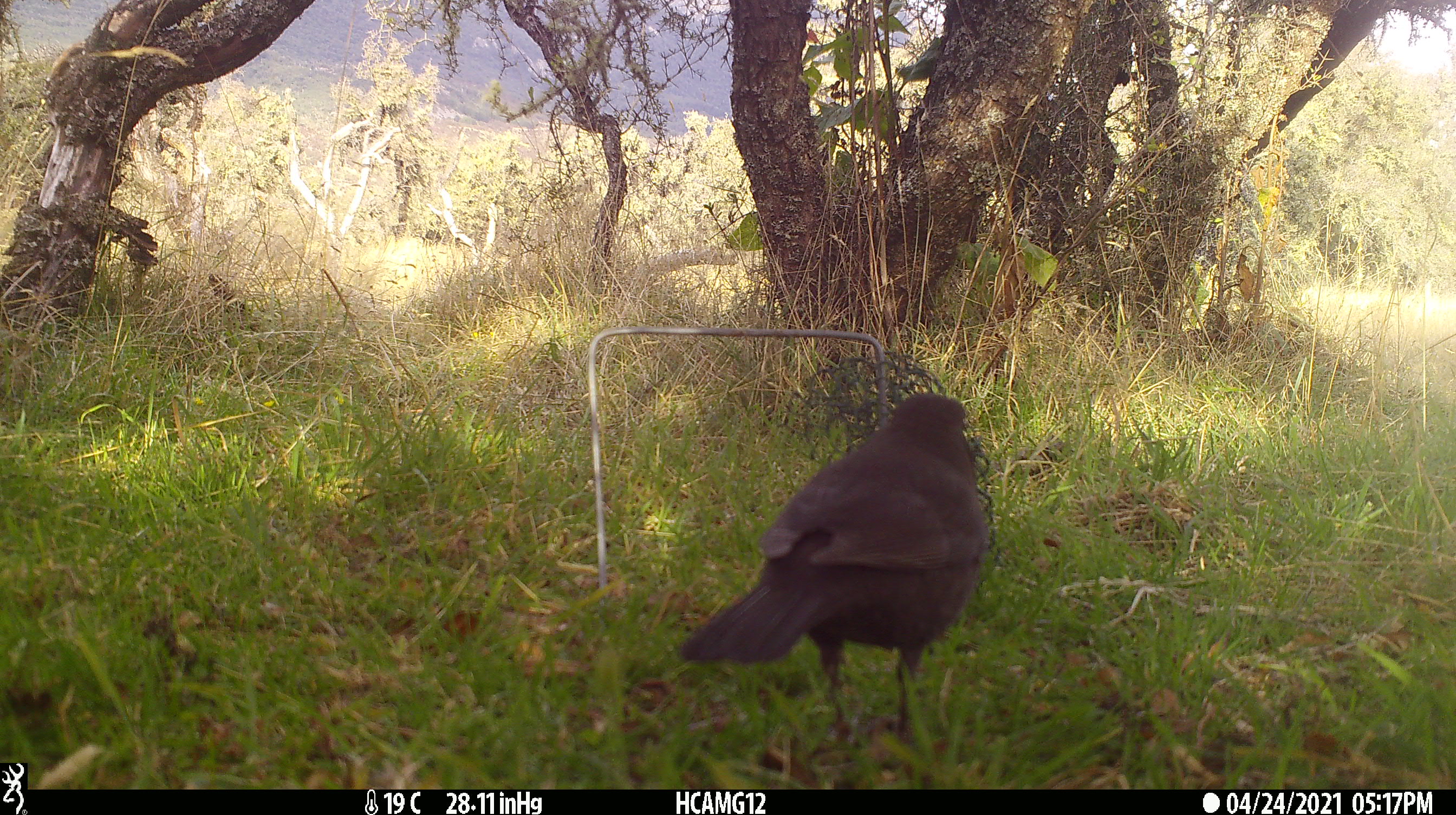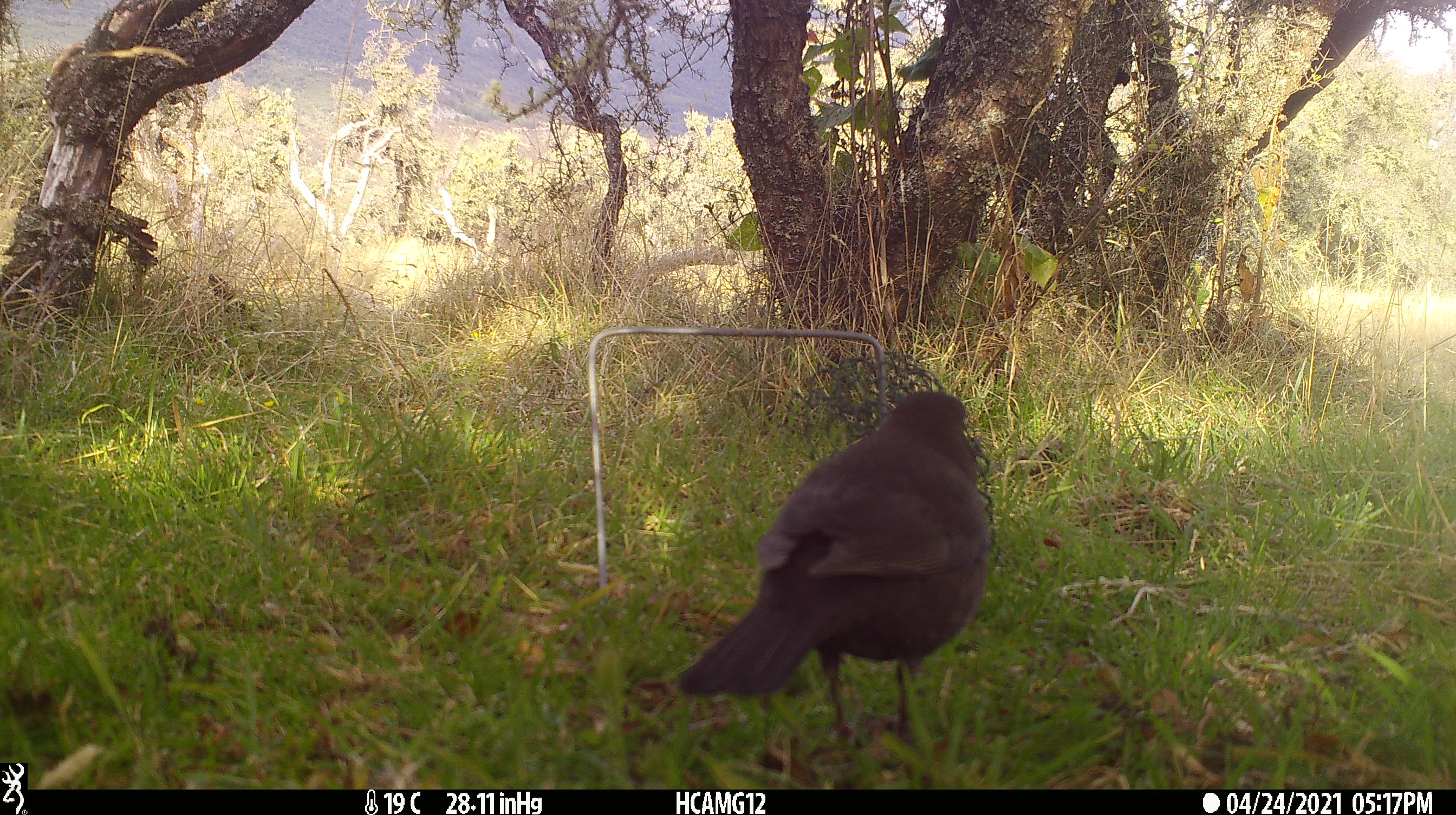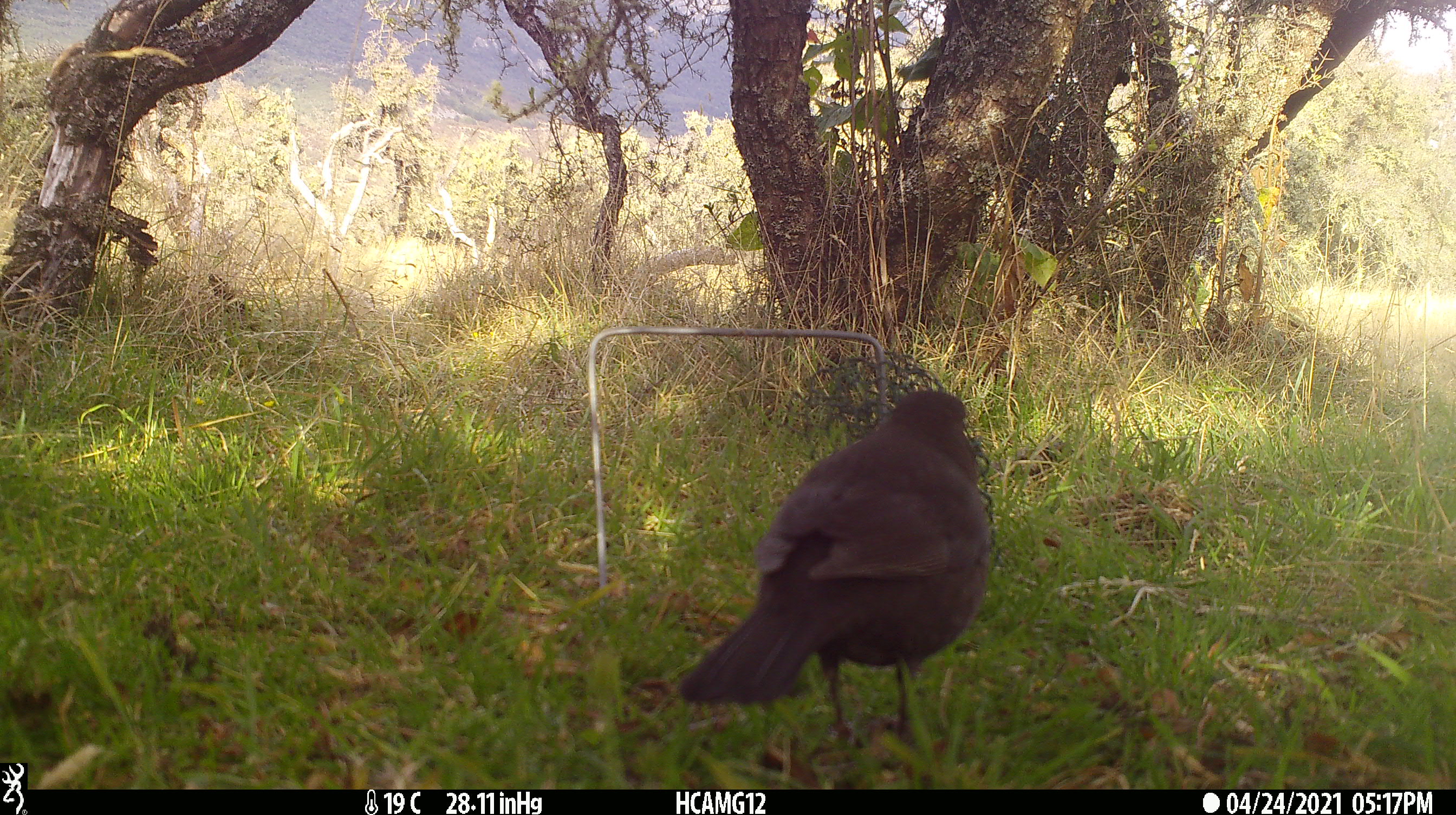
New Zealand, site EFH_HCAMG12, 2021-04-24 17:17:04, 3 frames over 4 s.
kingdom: Animalia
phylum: Chordata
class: Aves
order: Passeriformes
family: Turdidae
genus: Turdus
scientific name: Turdus merula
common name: eurasian blackbird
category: blackbird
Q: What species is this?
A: Blackbird (eurasian blackbird) (Turdus merula).